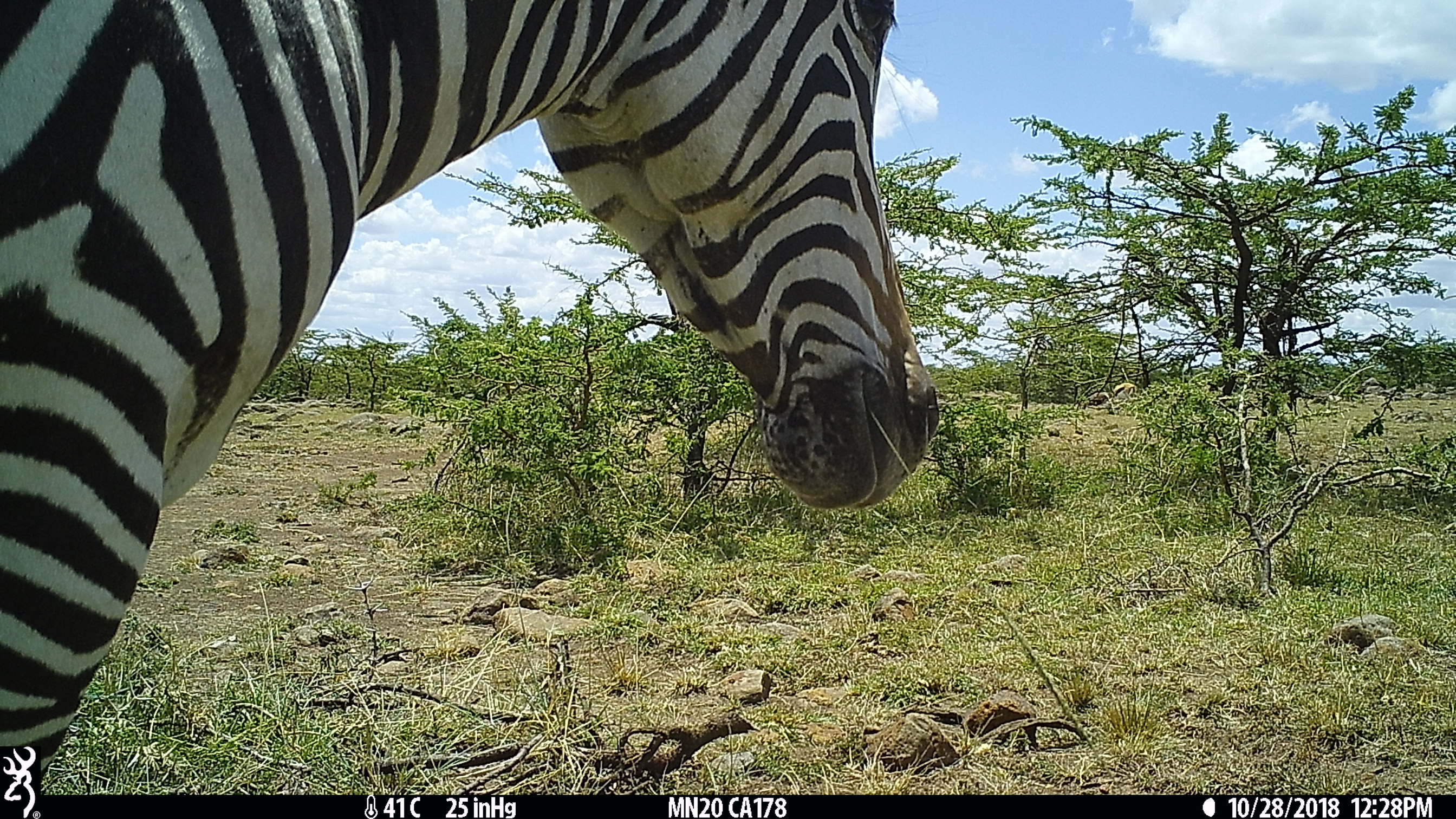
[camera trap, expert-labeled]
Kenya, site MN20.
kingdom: Animalia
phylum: Chordata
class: Mammalia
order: Perissodactyla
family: Equidae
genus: Equus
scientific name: Equus quagga burchellii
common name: burchell's zebra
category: zebra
Zebra (burchell's zebra) (Equus quagga burchellii).